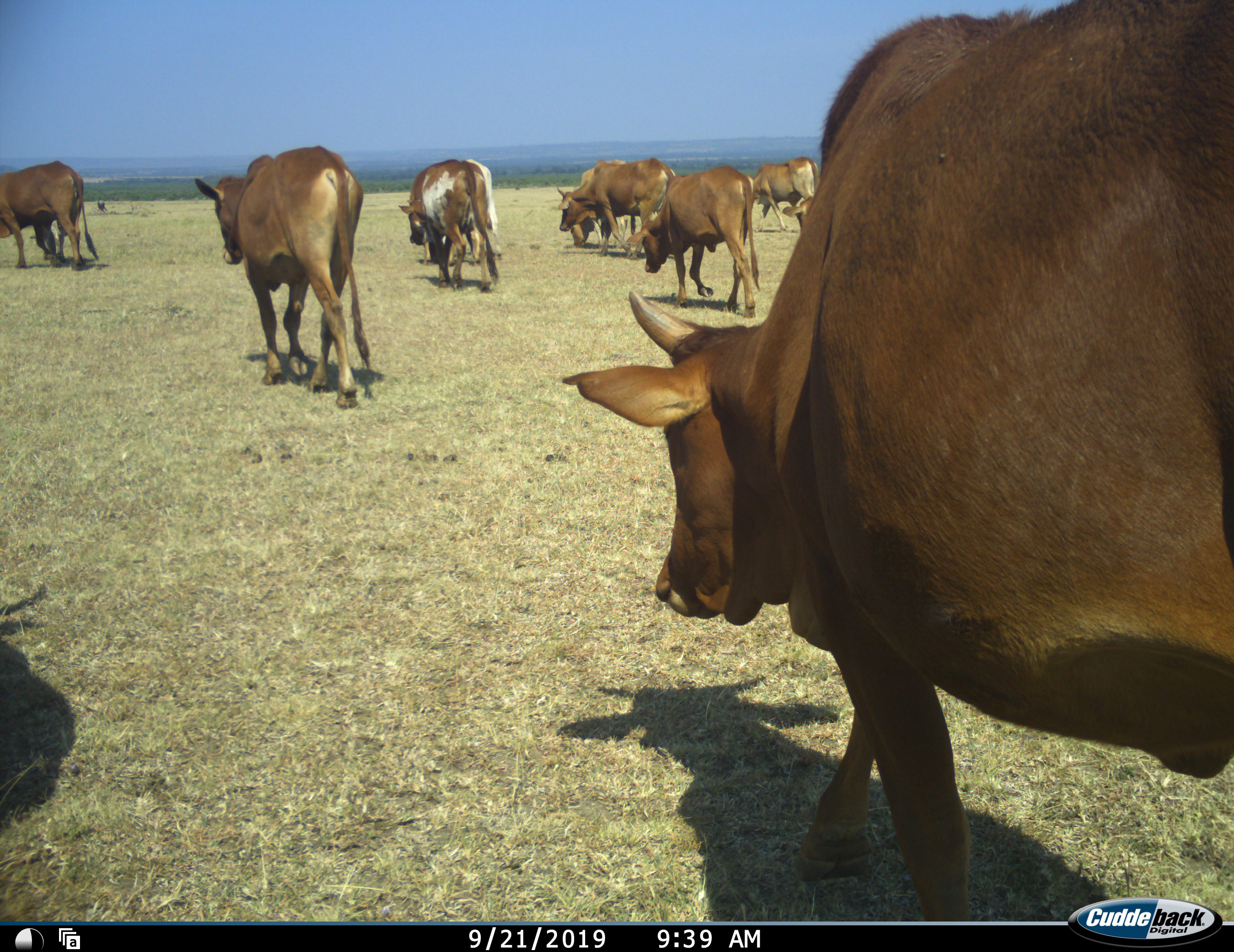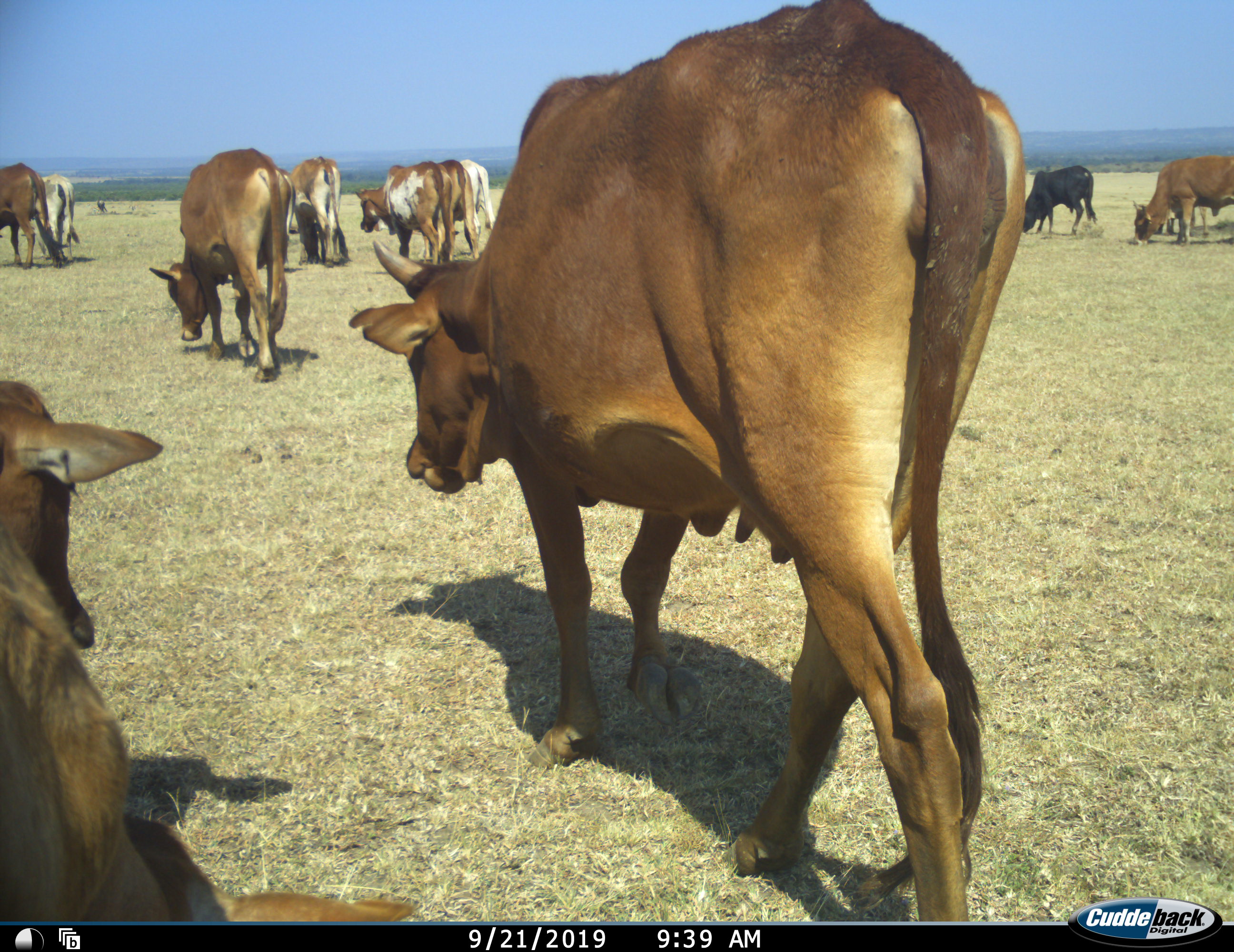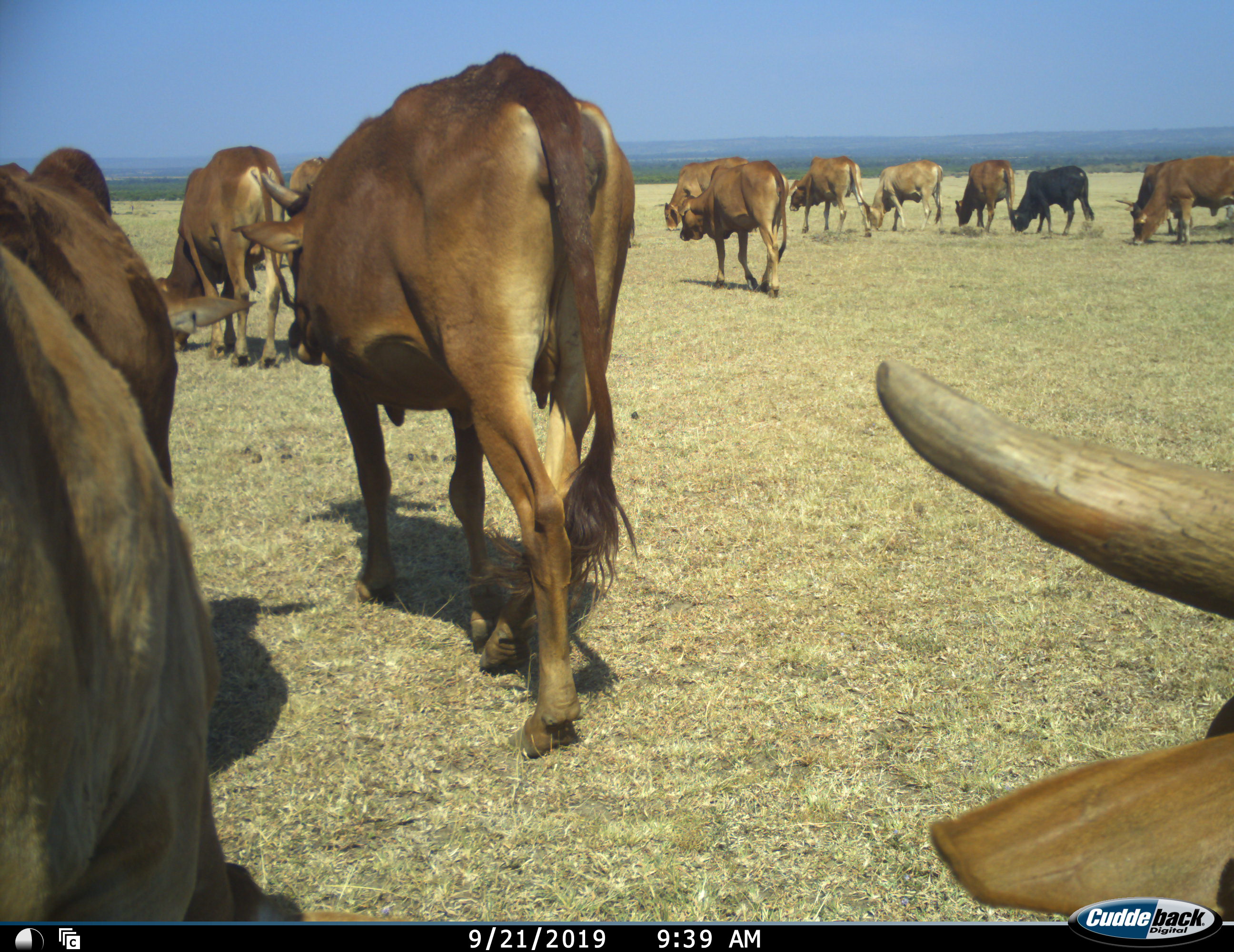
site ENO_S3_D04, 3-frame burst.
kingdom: Animalia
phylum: Chordata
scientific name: Vertebrata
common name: domestic animal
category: domesticanimal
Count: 11-50.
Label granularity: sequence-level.